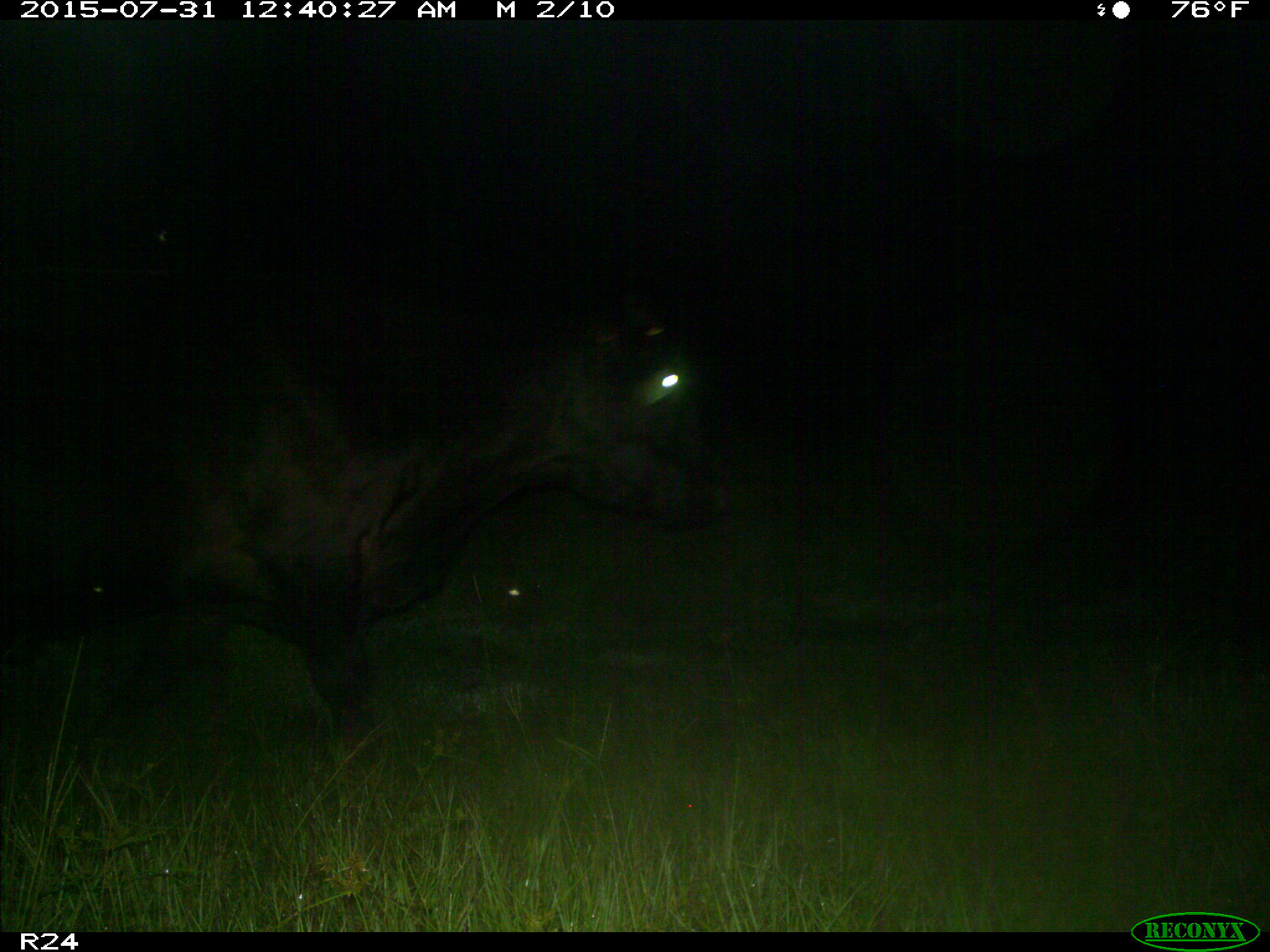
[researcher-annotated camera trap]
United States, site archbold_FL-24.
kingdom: Animalia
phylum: Chordata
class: Mammalia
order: Artiodactyla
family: Bovidae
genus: Bos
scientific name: Bos taurus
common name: domestic cow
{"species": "Bos taurus (domestic cow)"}